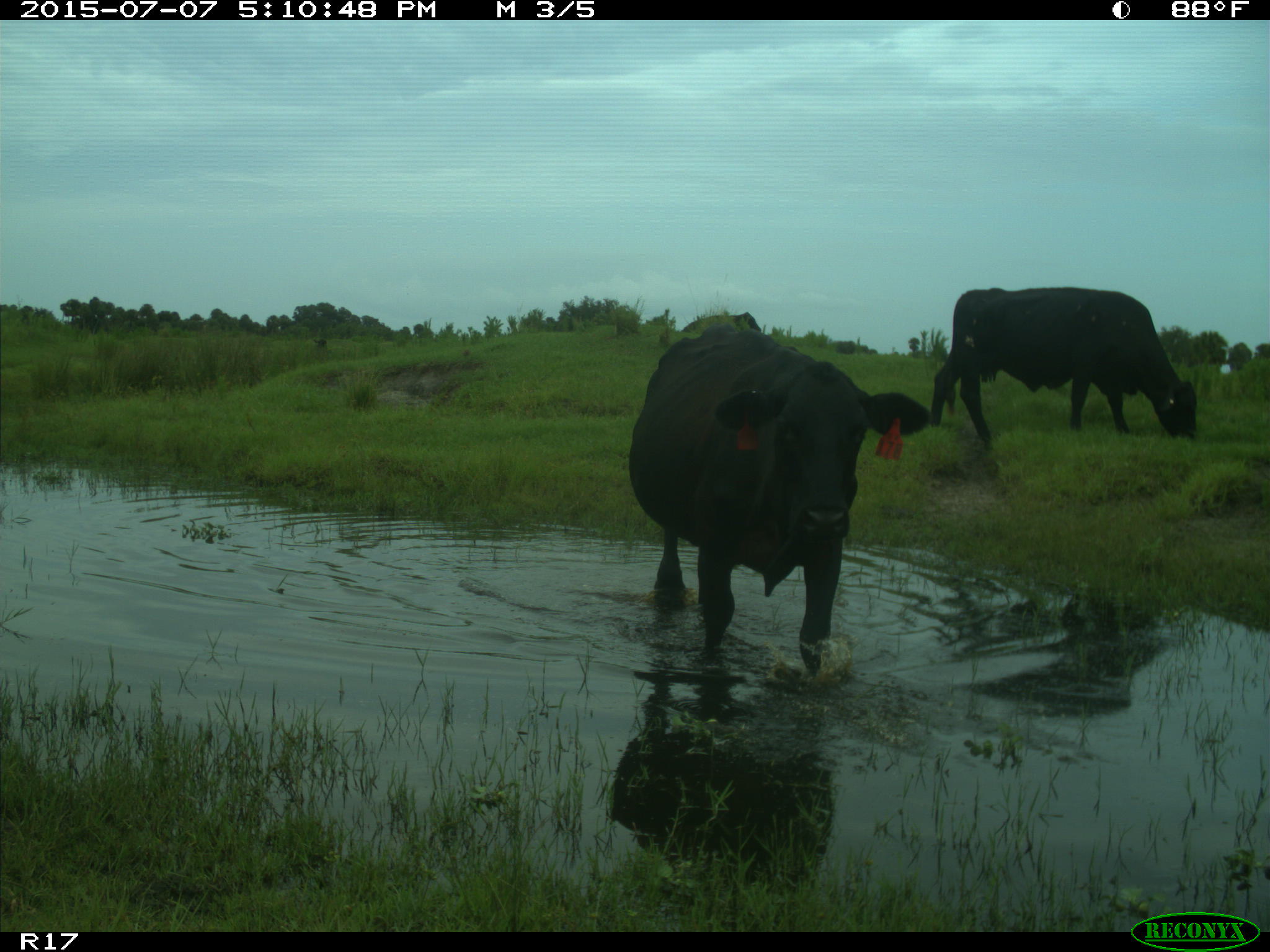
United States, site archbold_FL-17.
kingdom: Animalia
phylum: Chordata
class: Mammalia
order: Artiodactyla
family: Bovidae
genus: Bos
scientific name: Bos taurus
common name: domestic cow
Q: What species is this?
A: Bos taurus (domestic cow).